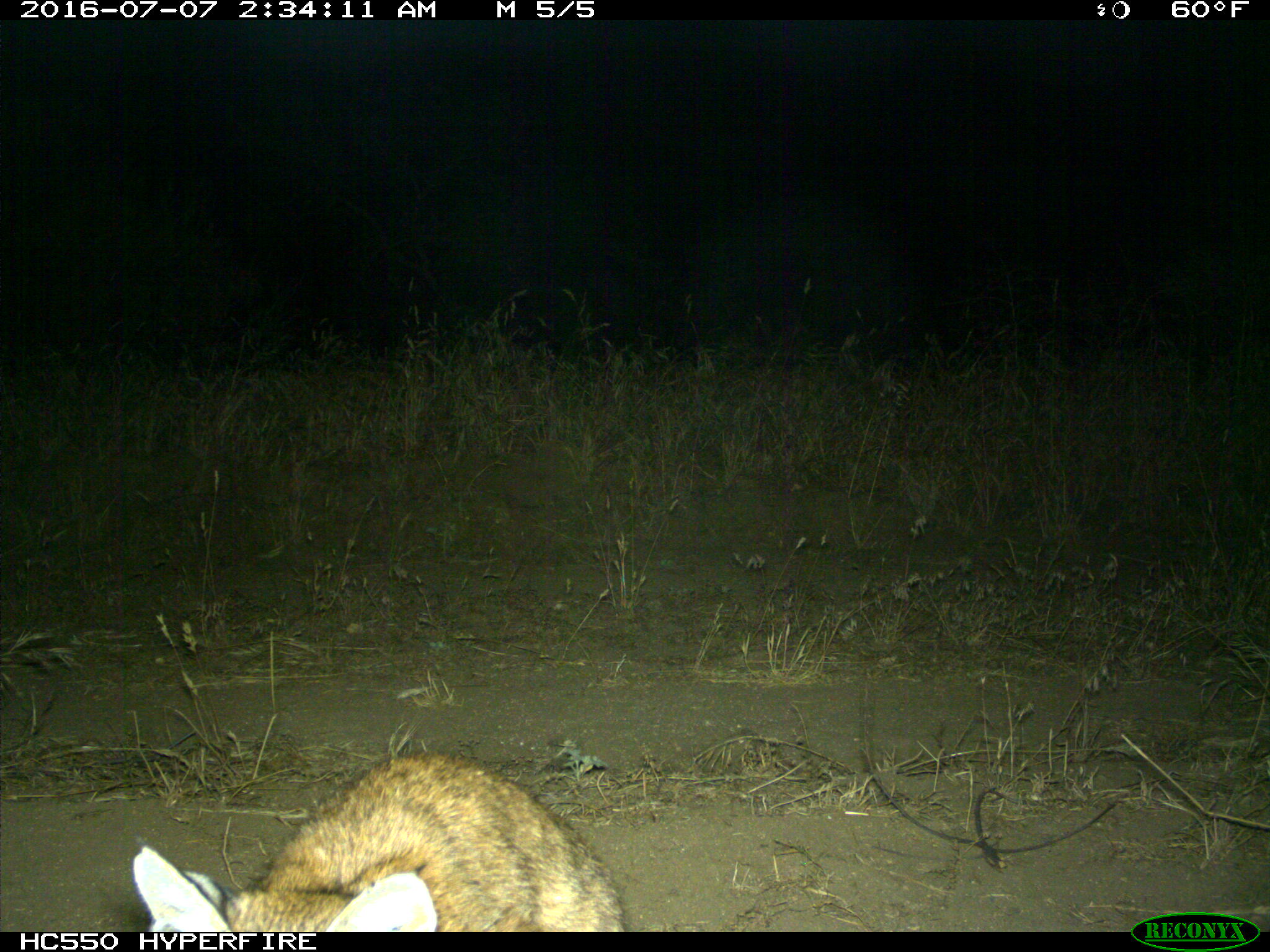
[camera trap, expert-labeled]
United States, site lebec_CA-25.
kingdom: Animalia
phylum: Chordata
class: Mammalia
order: Carnivora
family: Felidae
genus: Lynx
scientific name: Lynx rufus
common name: bobcat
Lynx rufus (bobcat).